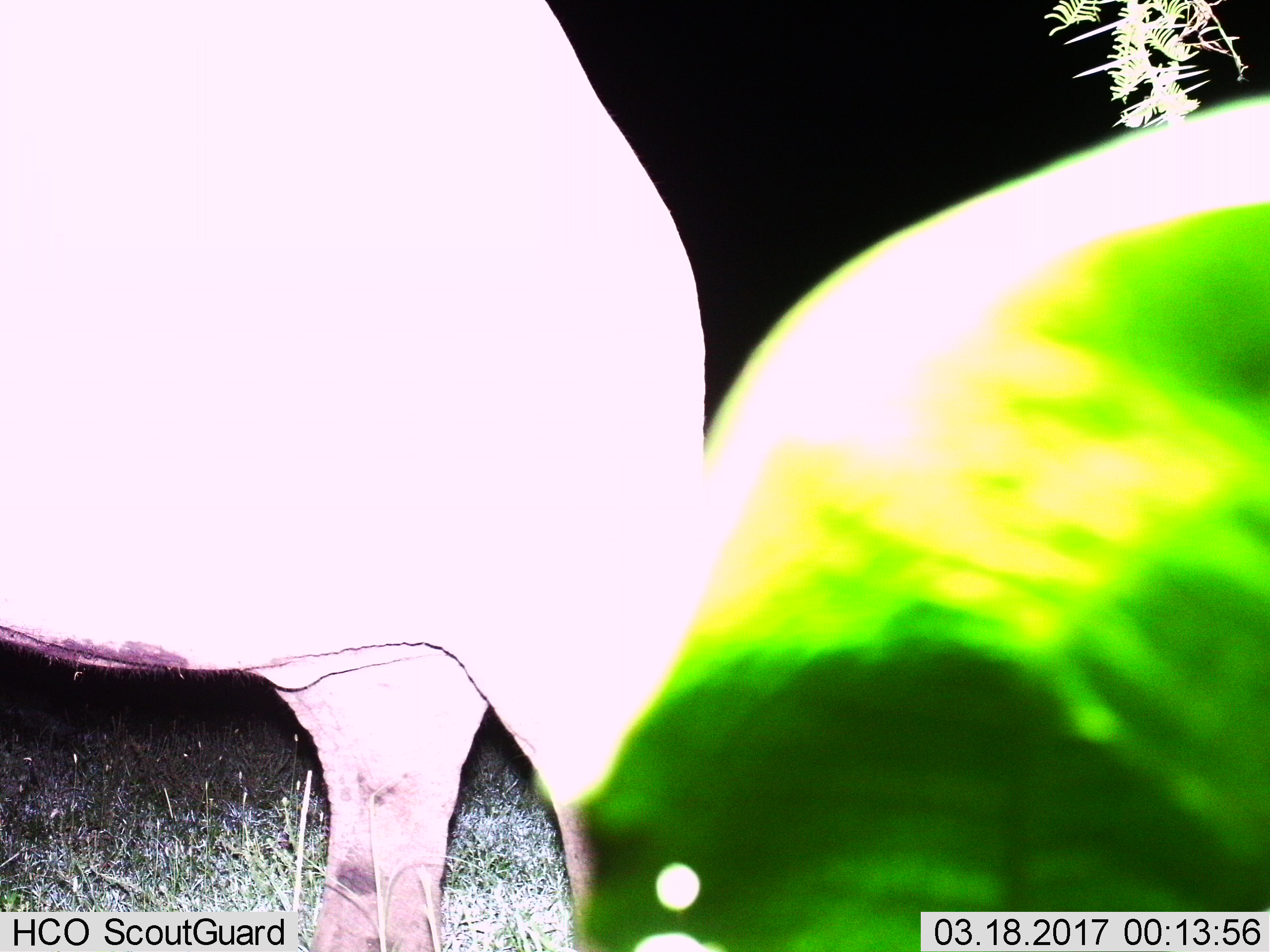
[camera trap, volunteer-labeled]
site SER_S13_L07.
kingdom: Animalia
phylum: Chordata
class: Mammalia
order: Proboscidea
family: Elephantidae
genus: Loxodonta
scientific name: Loxodonta africana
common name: african bush elephant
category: elephant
Elephant (african bush elephant) (Loxodonta africana), count 1. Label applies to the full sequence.